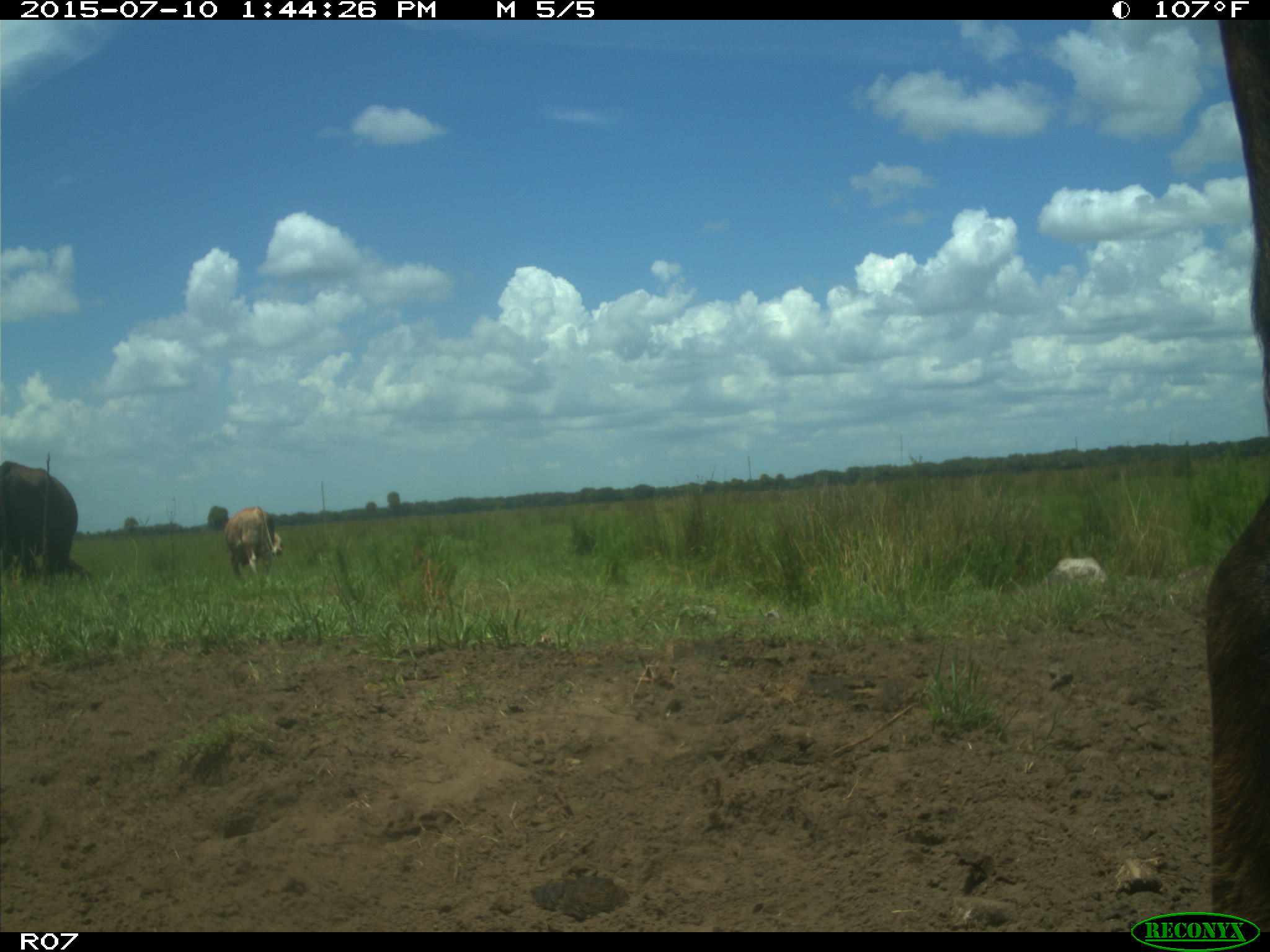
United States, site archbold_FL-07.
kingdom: Animalia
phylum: Chordata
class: Mammalia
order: Artiodactyla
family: Bovidae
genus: Bos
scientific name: Bos taurus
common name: domestic cow